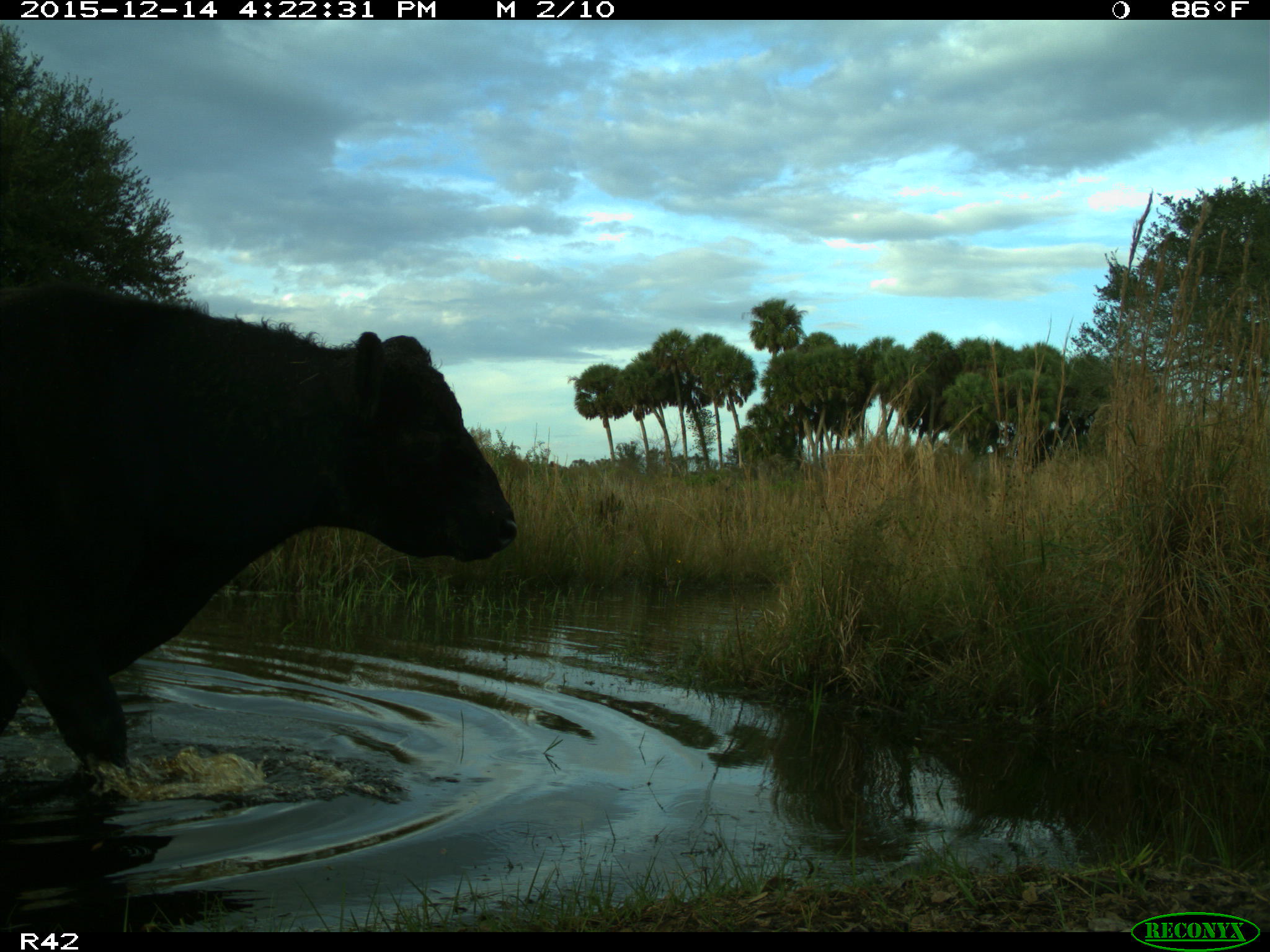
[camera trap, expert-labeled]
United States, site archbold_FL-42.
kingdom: Animalia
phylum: Chordata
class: Mammalia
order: Artiodactyla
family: Bovidae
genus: Bos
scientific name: Bos taurus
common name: domestic cow